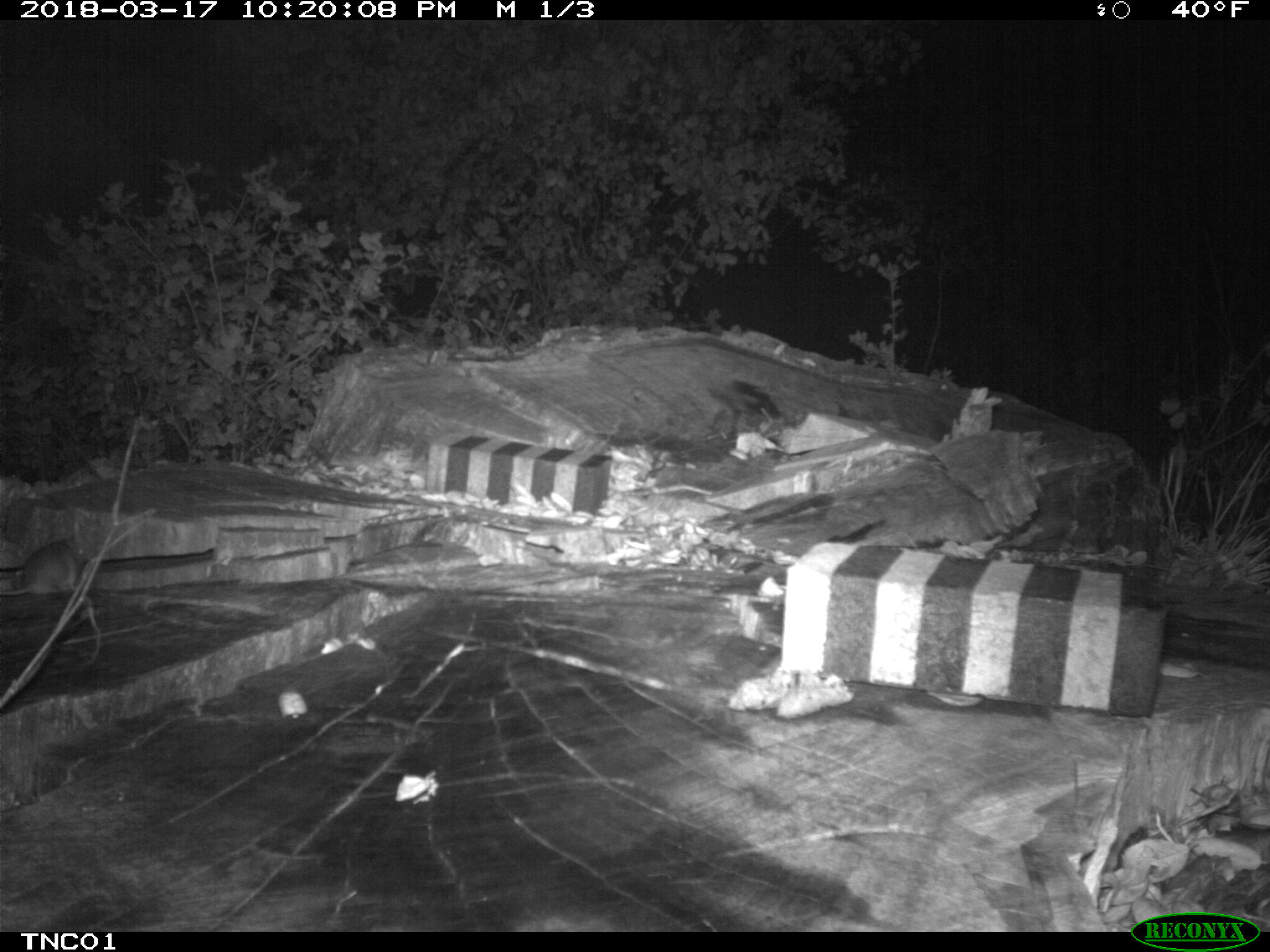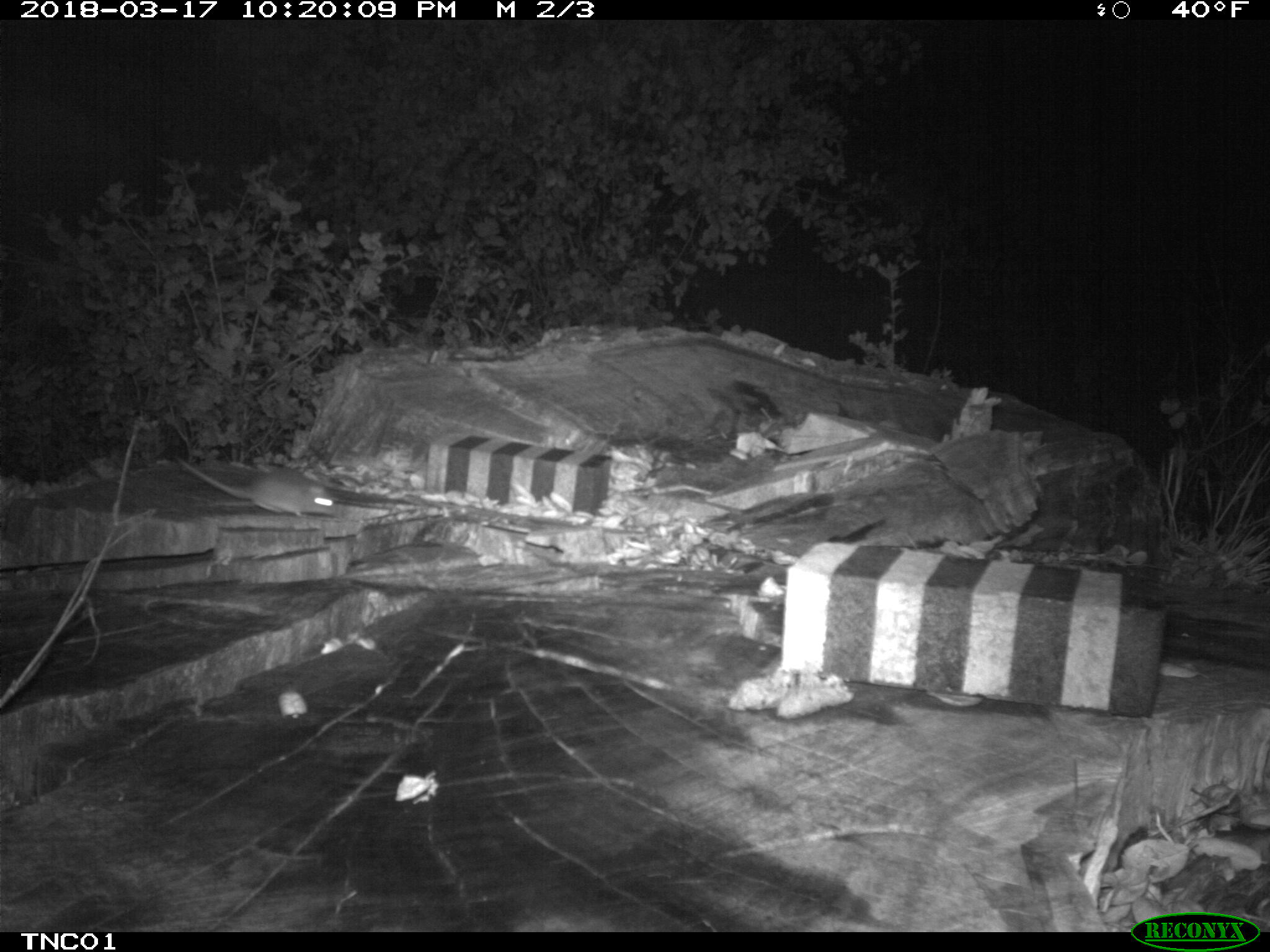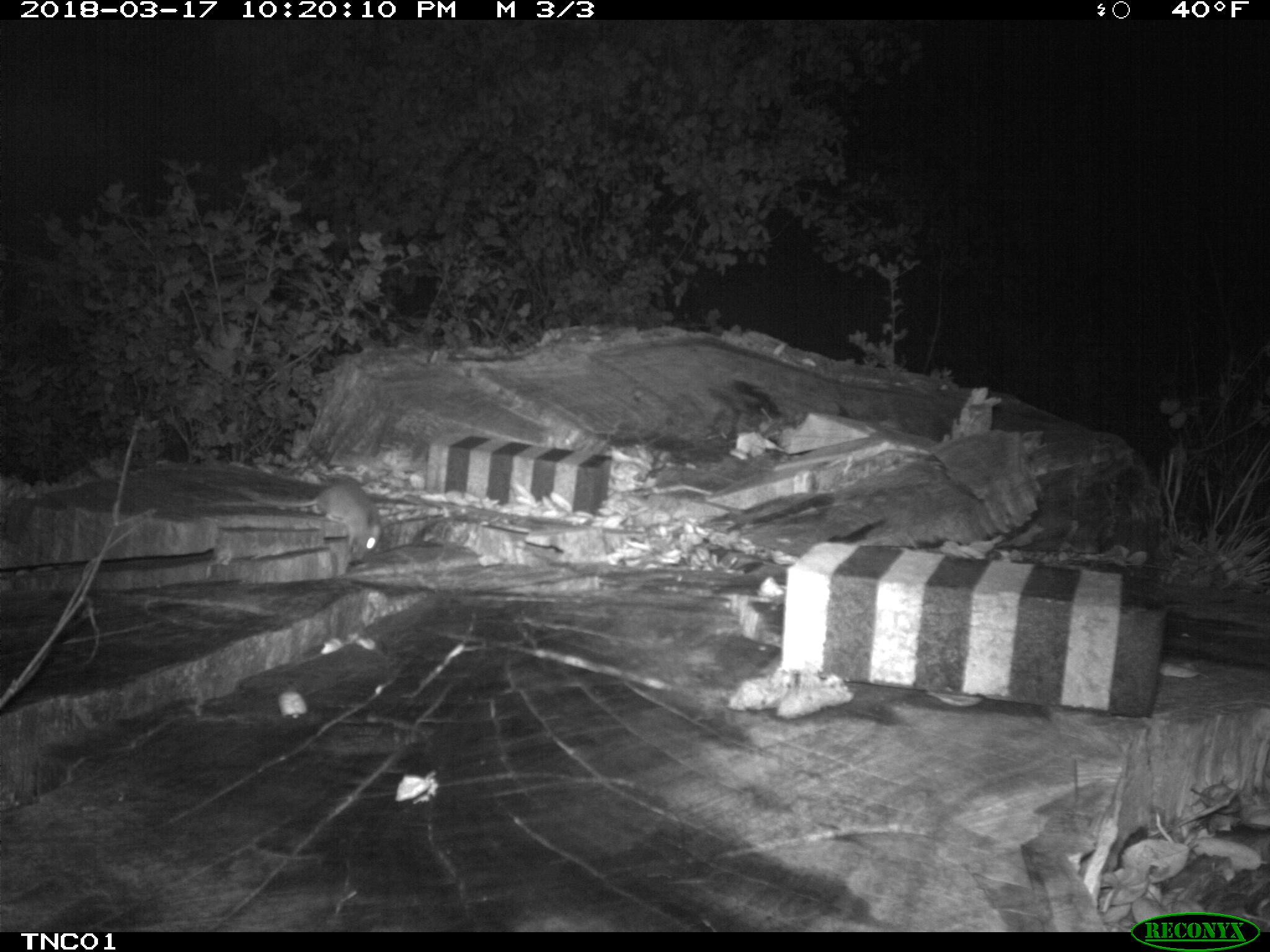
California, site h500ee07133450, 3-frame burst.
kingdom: Animalia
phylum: Chordata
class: Mammalia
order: Rodentia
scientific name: Rodentia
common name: rodent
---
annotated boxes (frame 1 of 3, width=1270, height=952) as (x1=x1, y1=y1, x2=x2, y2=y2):
rodent: (x1=0, y1=532, x2=93, y2=595)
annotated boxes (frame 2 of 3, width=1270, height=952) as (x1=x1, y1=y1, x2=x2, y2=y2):
rodent: (x1=175, y1=456, x2=338, y2=518)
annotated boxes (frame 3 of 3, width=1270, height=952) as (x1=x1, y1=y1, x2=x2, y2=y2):
rodent: (x1=238, y1=477, x2=381, y2=560)